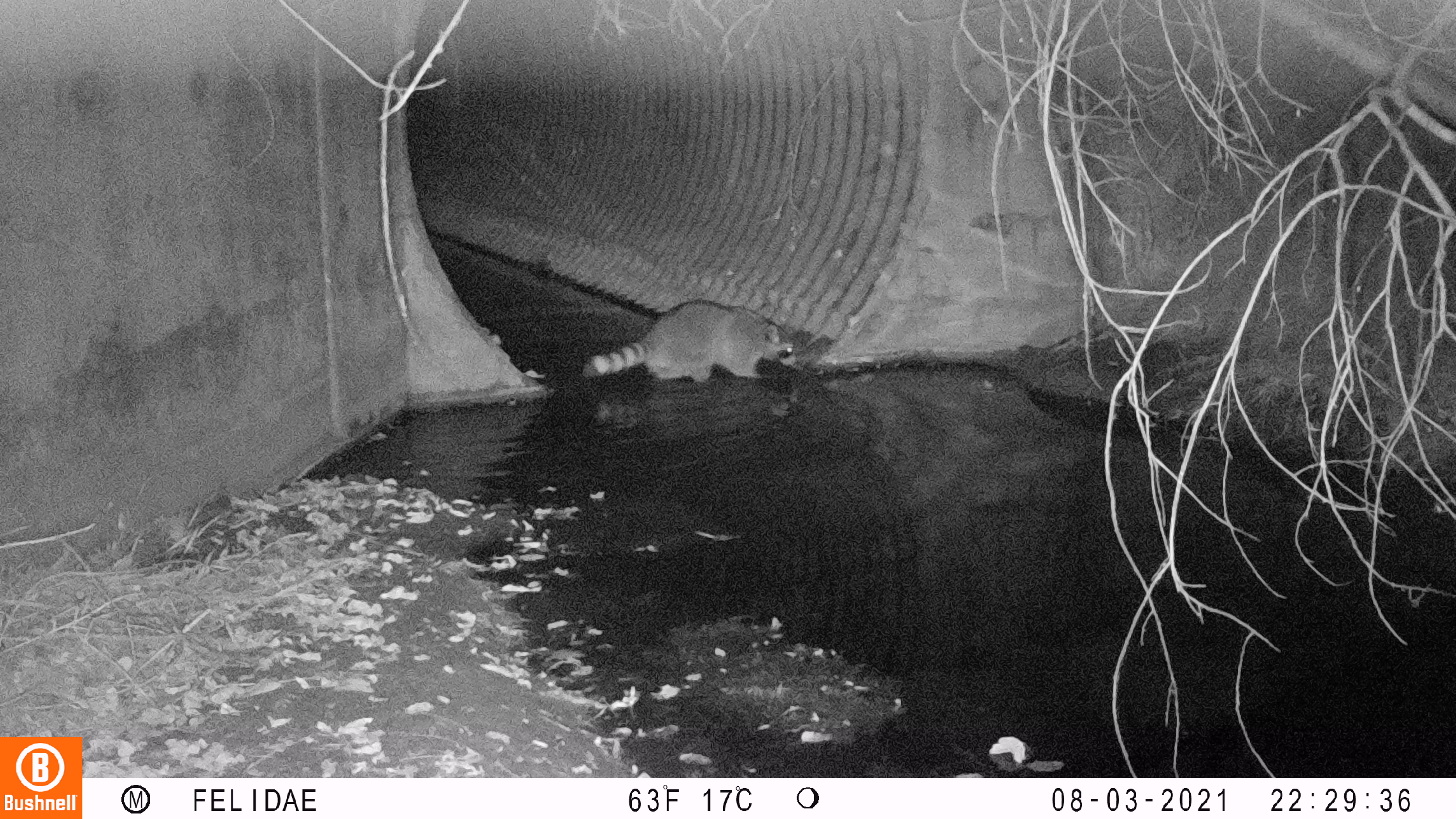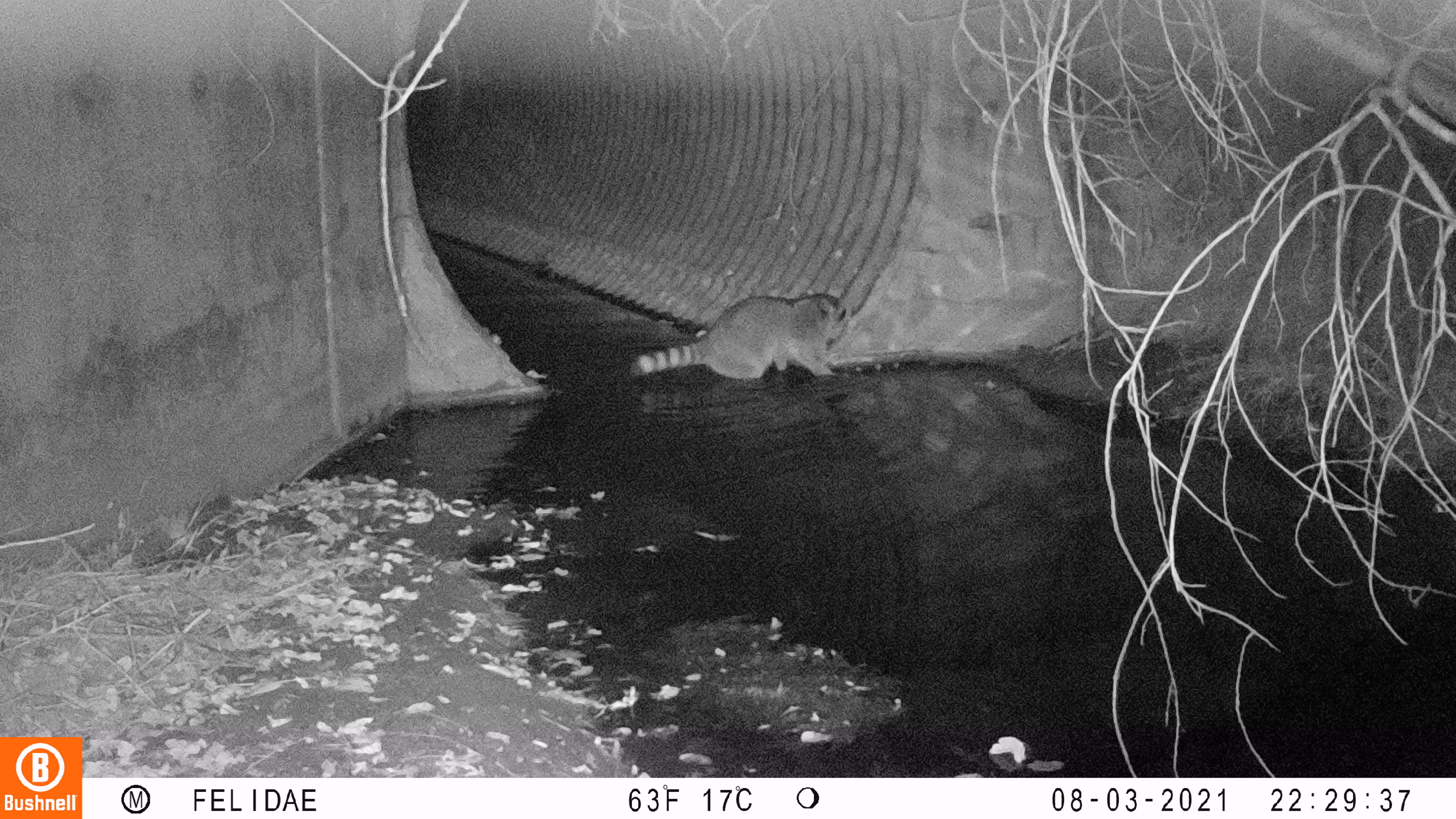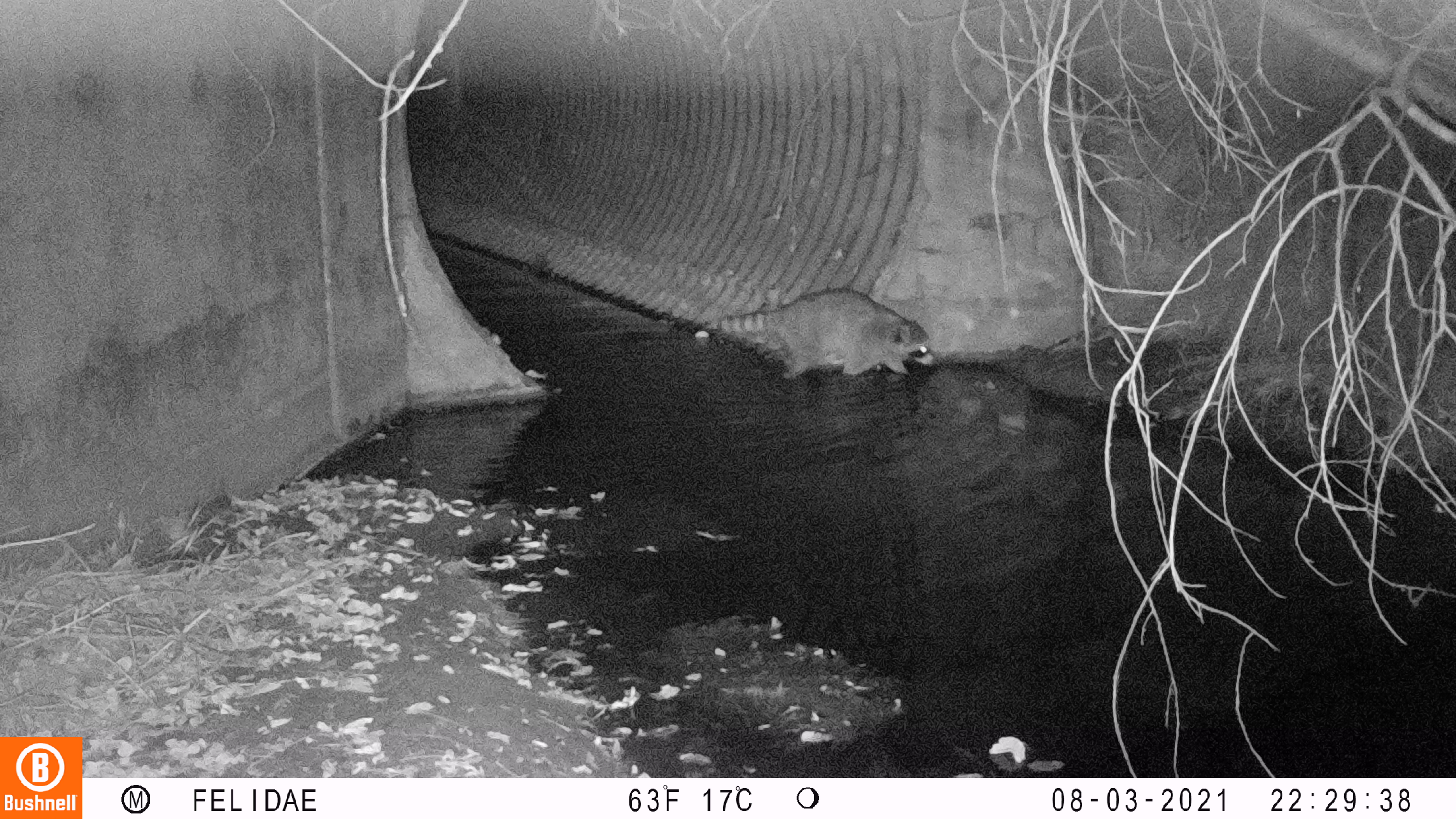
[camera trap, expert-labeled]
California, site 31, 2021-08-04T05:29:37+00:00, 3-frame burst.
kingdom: Animalia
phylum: Chordata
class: Mammalia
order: Carnivora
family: Procyonidae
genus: Procyon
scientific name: Procyon lotor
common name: raccoon